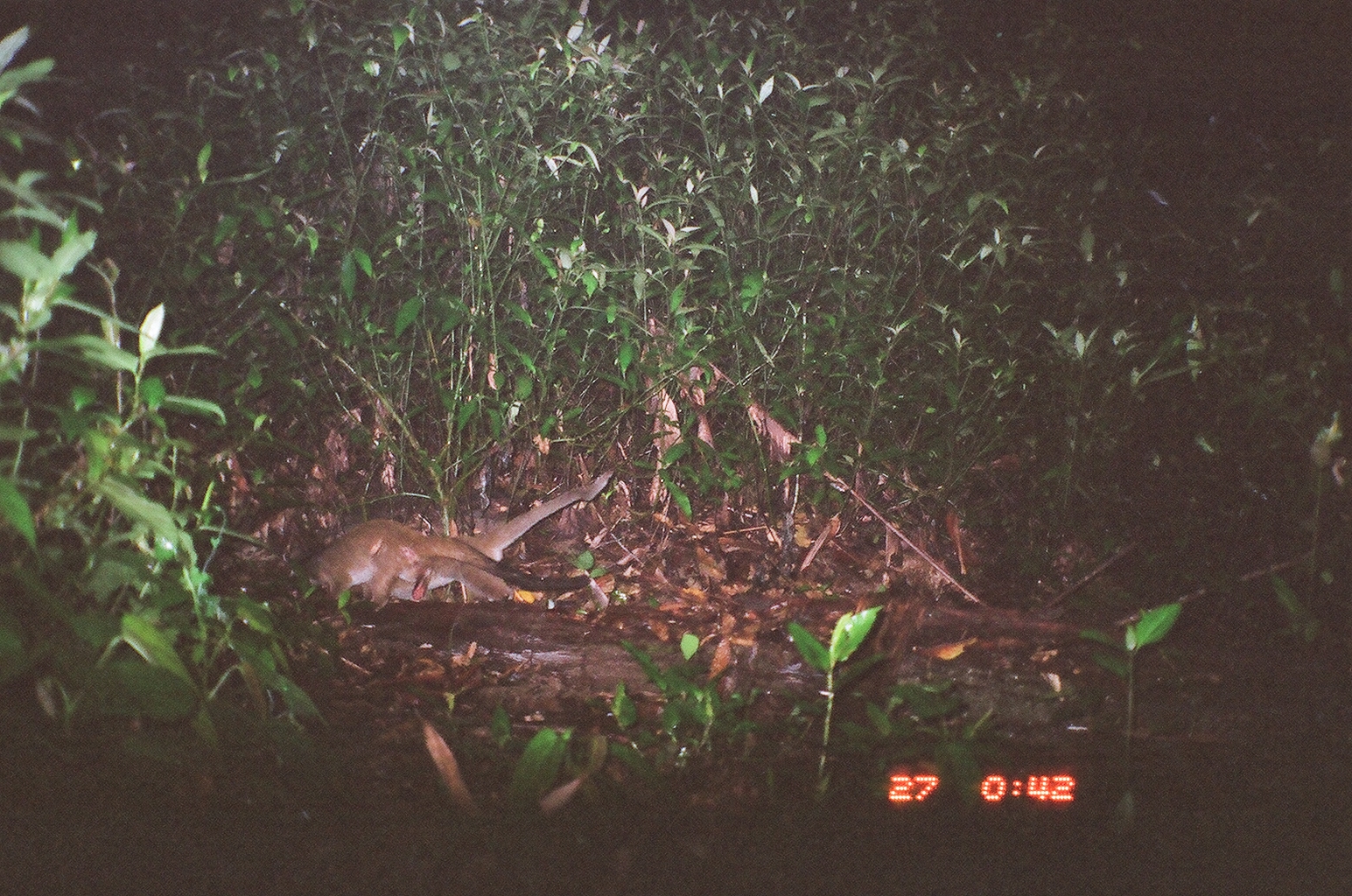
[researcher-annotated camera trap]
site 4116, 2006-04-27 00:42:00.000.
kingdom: Animalia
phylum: Chordata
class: Mammalia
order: Carnivora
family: Viverridae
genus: Paguma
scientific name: Paguma larvata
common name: masked palm civet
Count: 2.